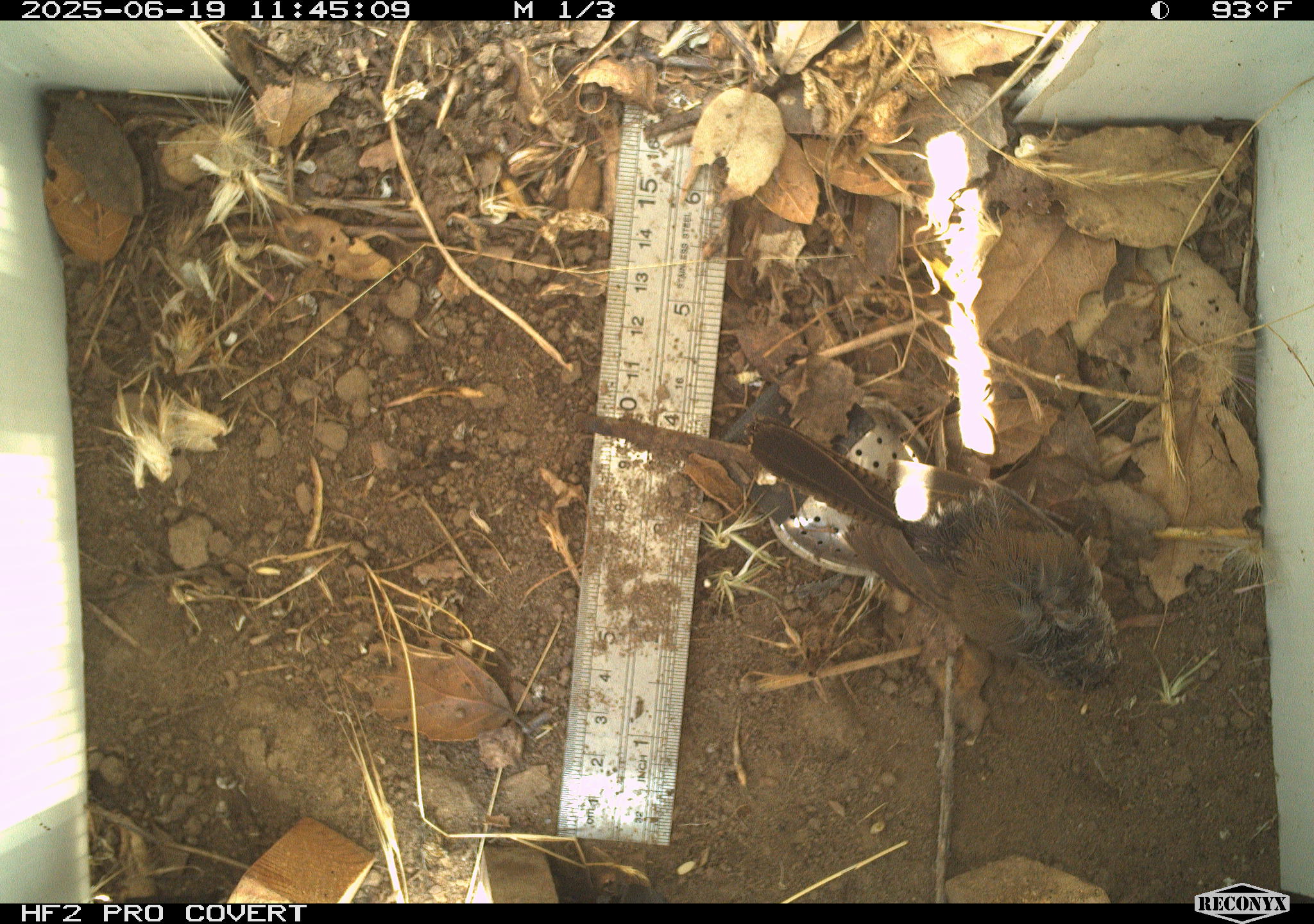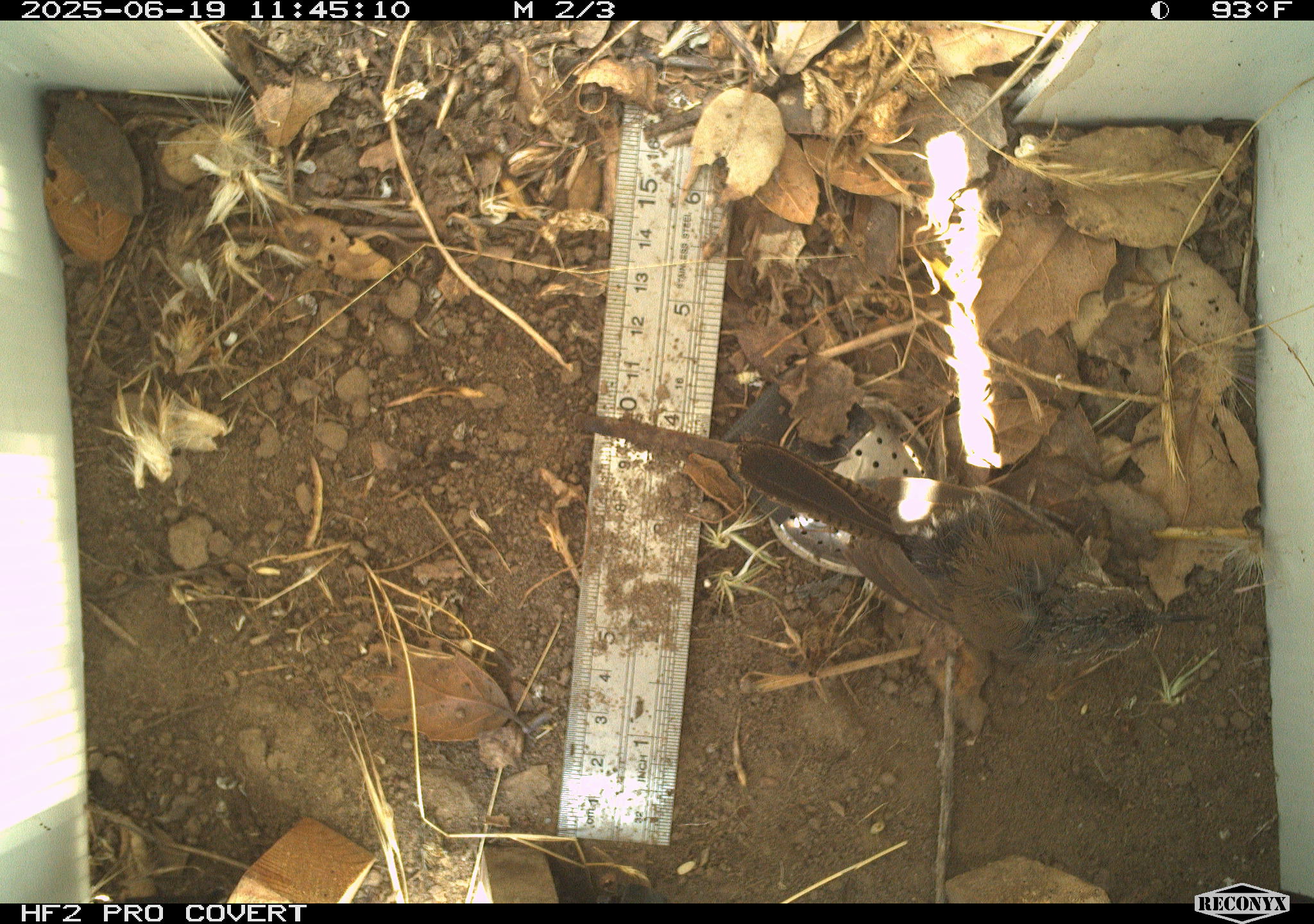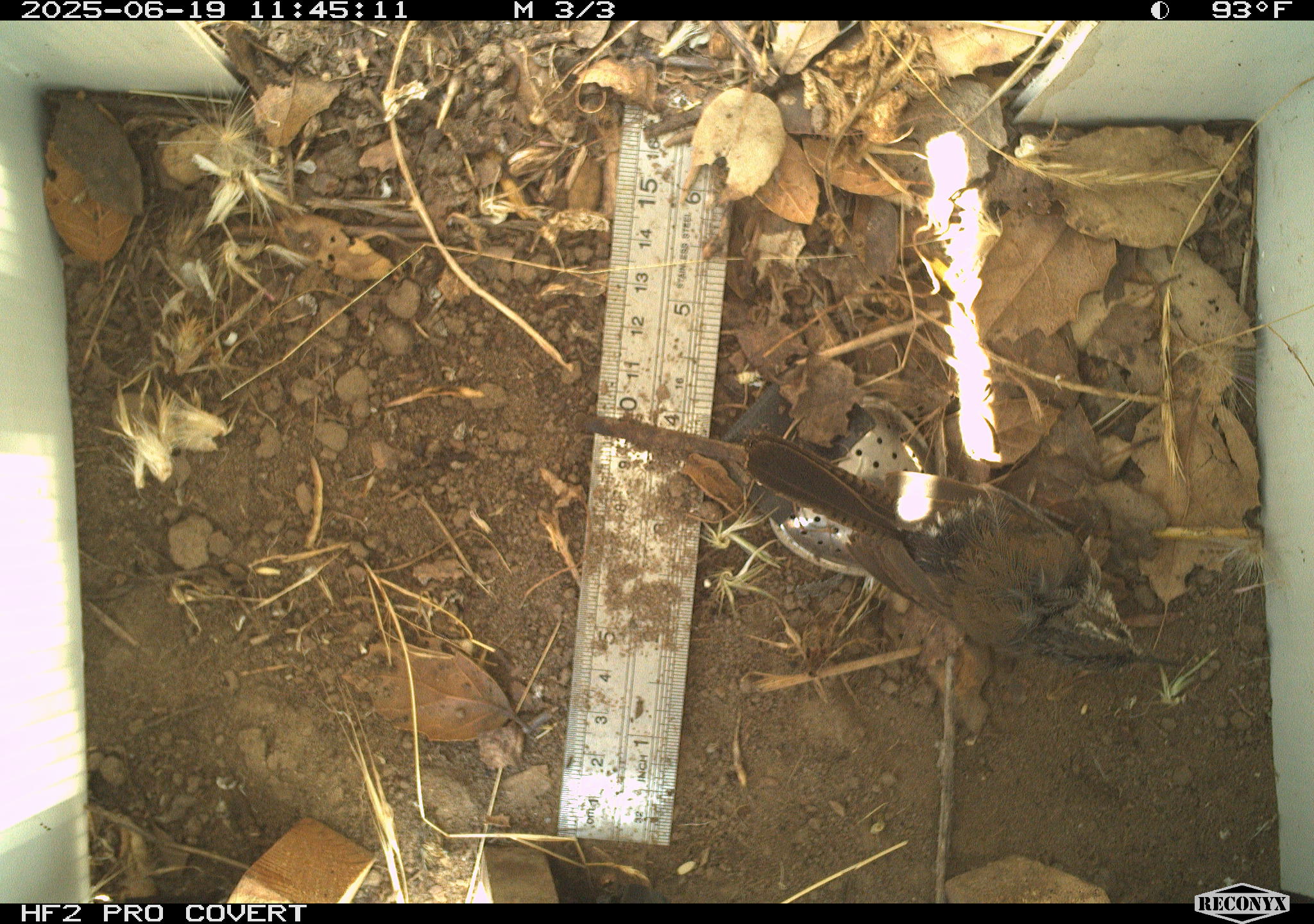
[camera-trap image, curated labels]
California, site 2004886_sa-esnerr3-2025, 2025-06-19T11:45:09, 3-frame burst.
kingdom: Animalia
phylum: Chordata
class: Aves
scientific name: Aves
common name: bird